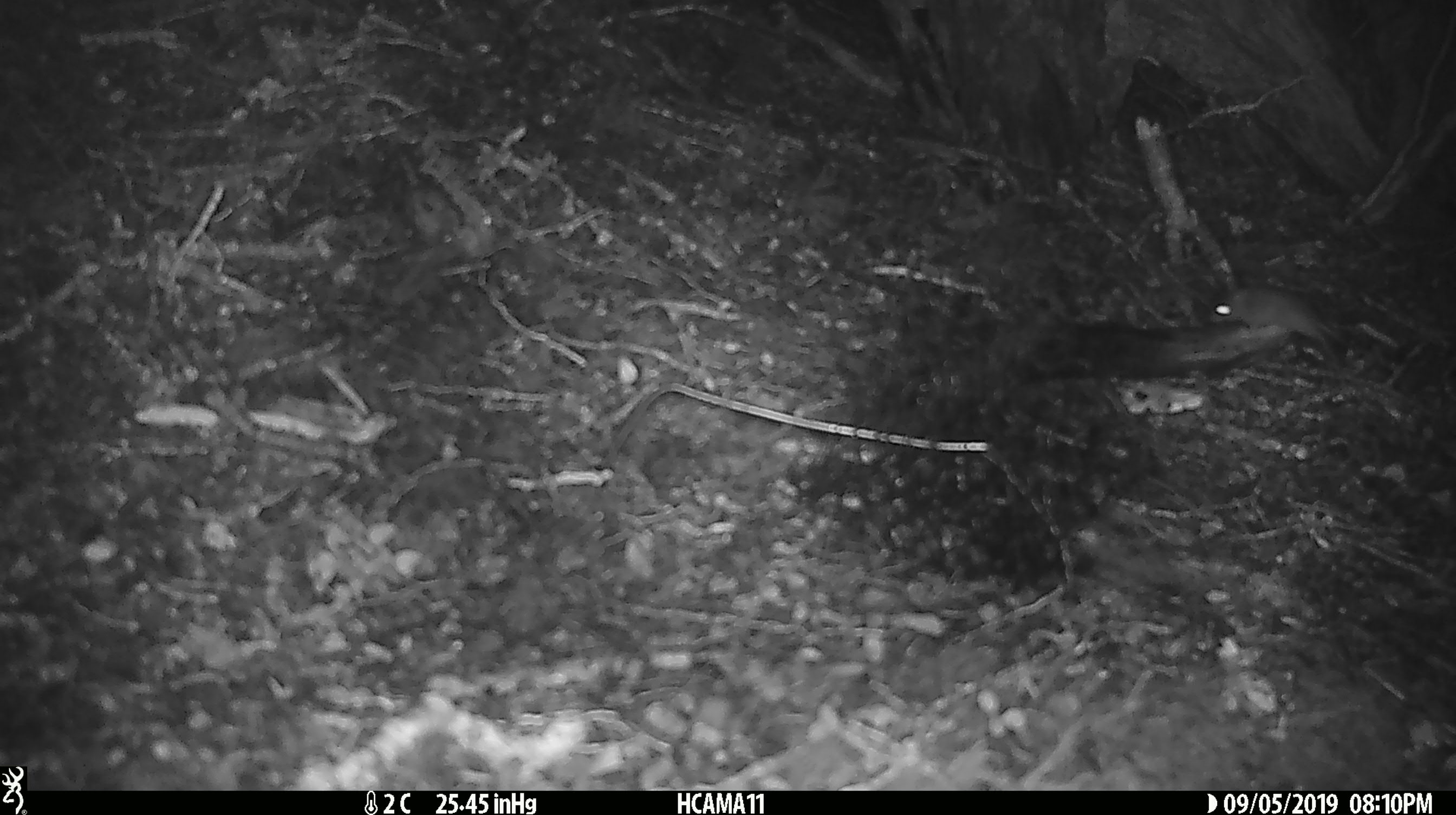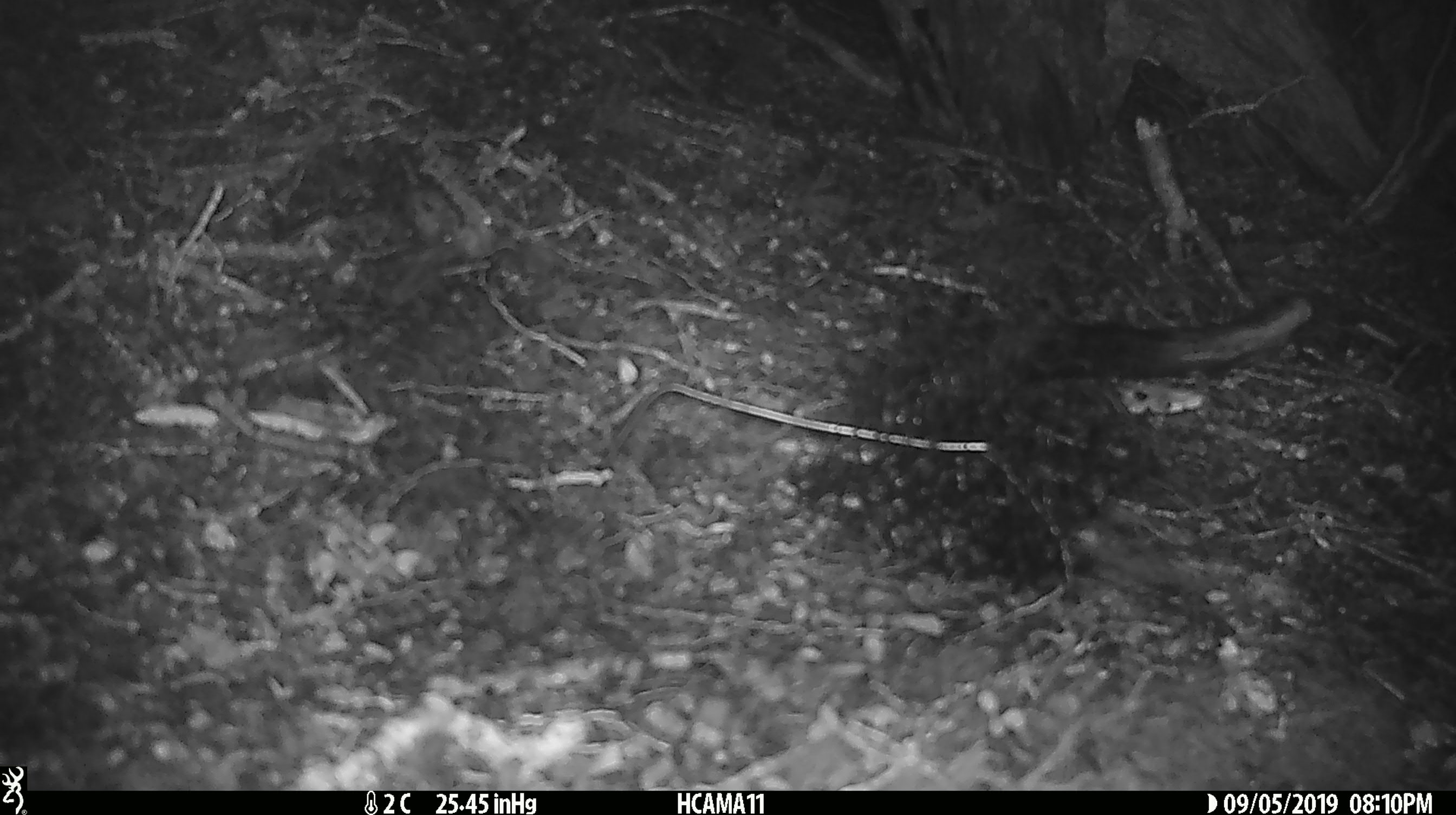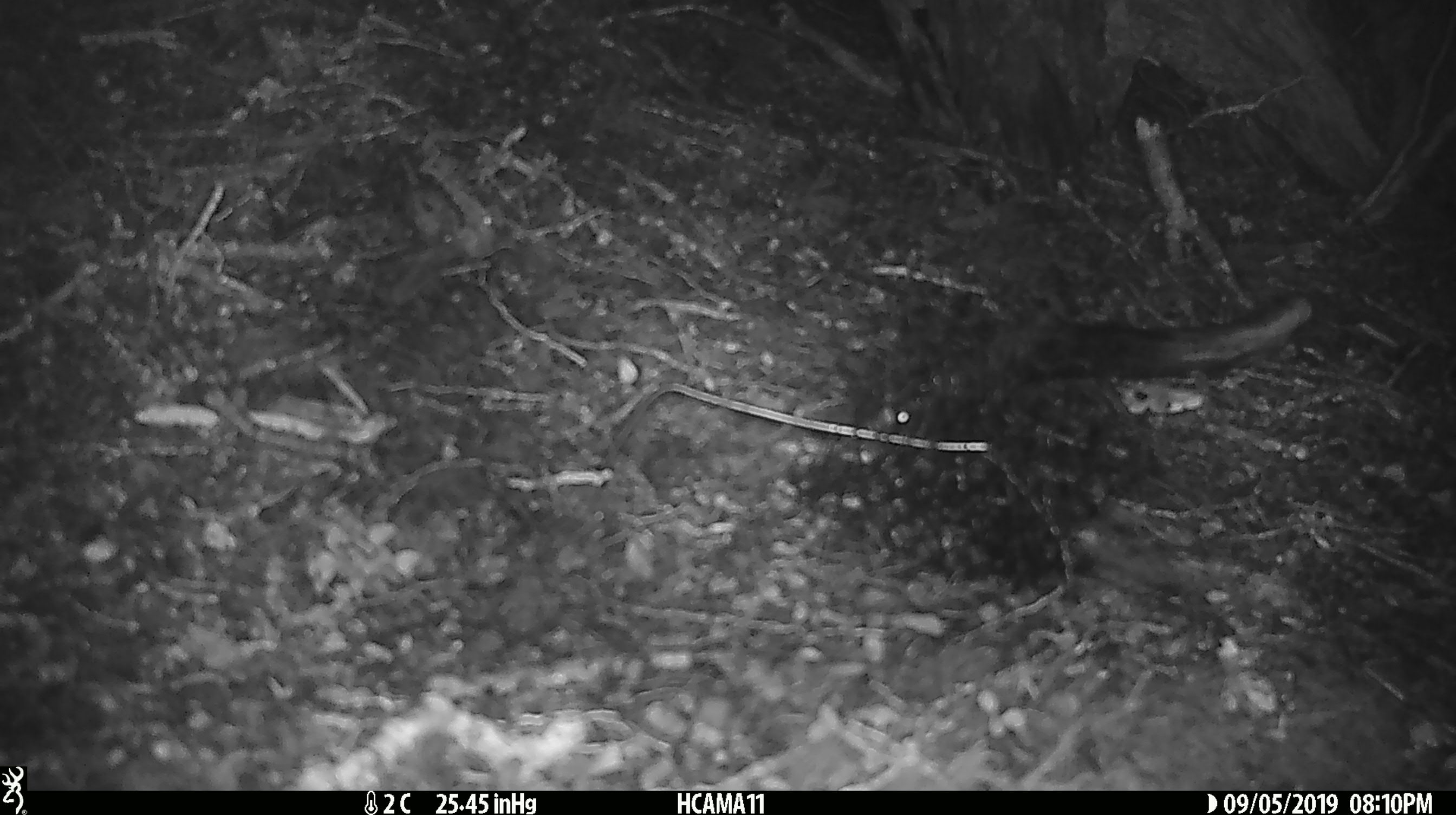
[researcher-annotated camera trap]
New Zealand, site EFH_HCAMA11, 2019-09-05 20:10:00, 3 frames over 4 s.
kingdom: Animalia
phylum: Chordata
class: Mammalia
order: Rodentia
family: Muridae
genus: Mus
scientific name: Mus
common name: mouse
Mouse (Mus).